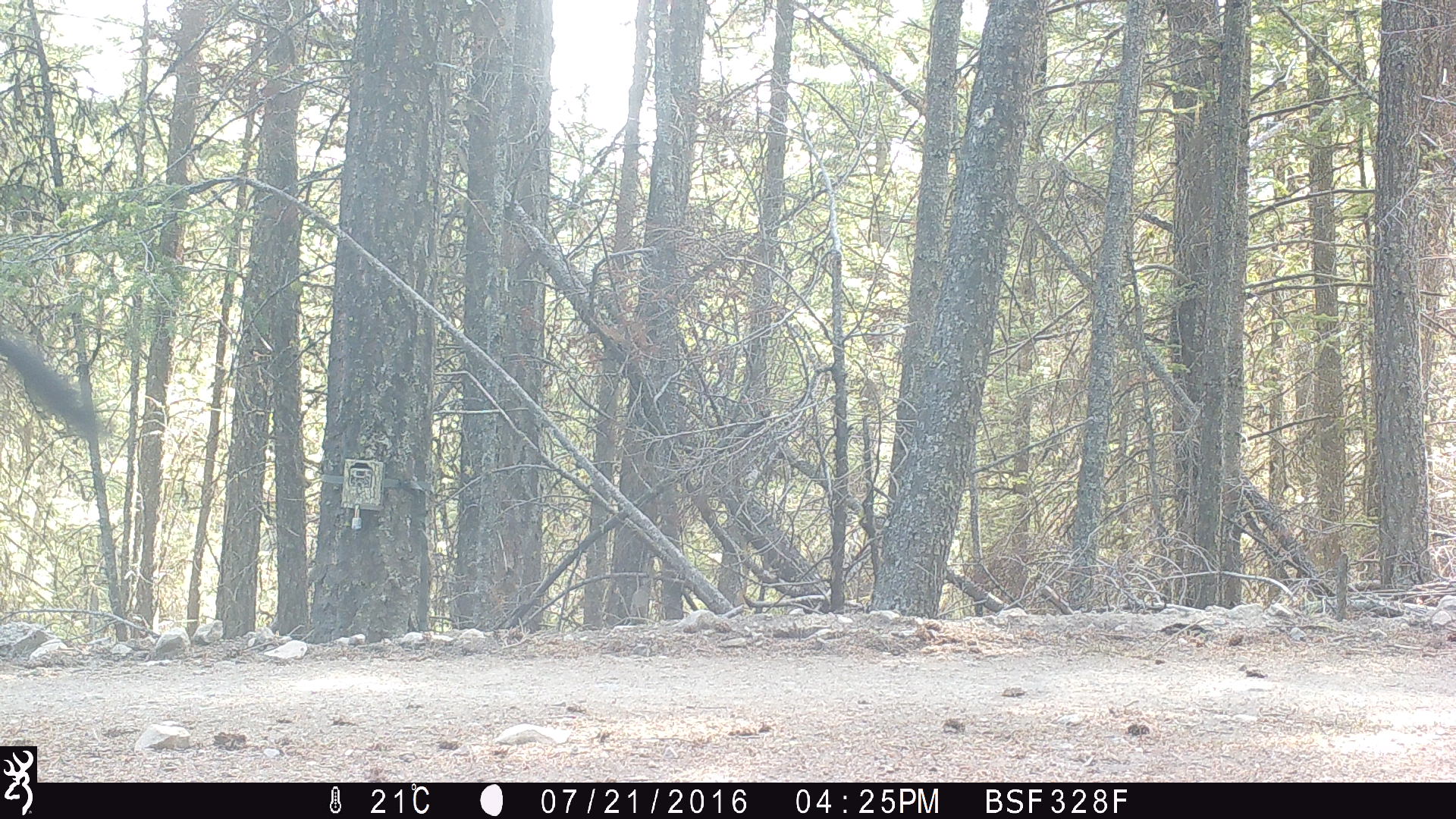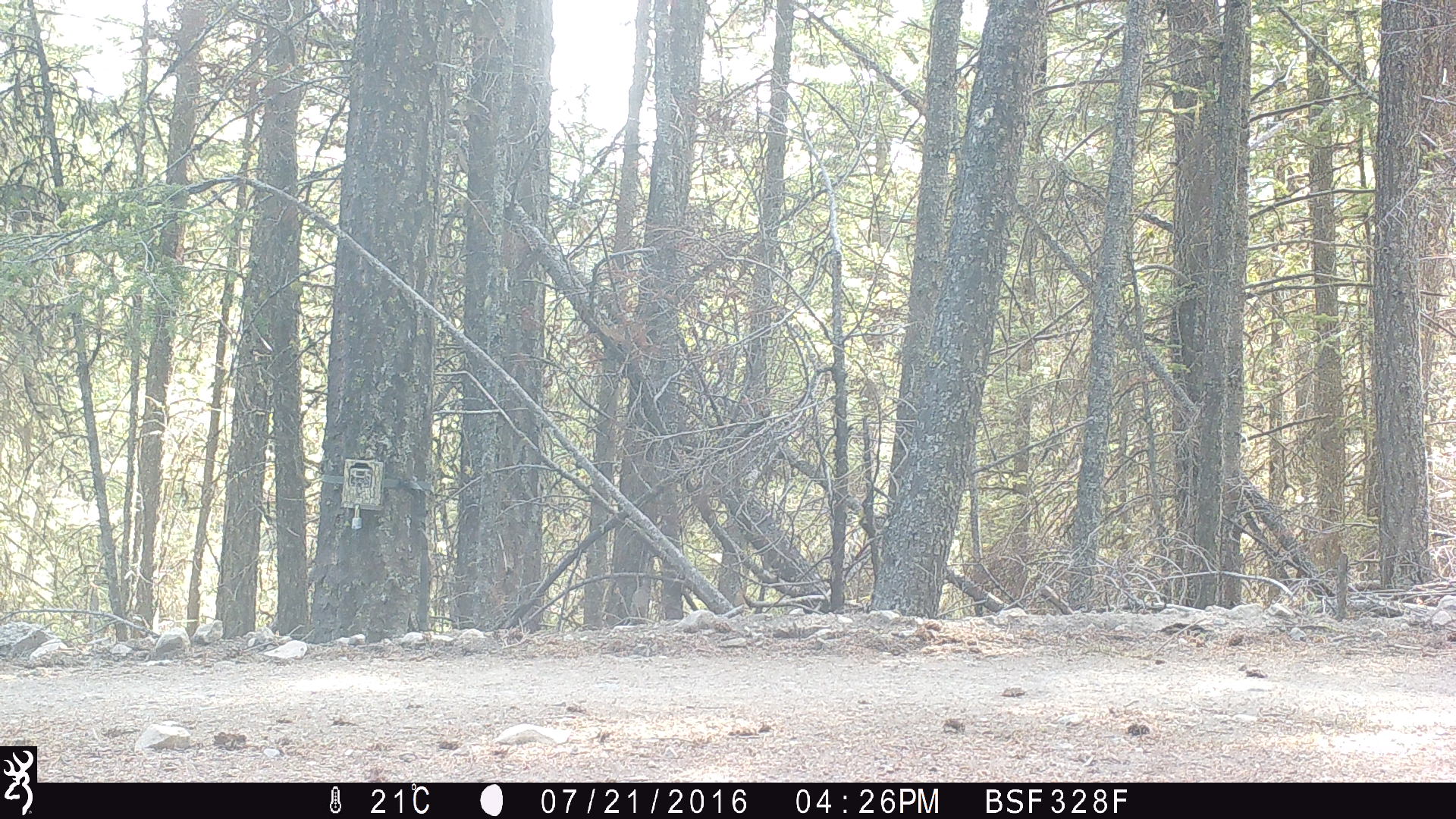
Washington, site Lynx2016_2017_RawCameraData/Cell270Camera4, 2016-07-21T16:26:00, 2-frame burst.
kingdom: Animalia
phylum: Chordata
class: Mammalia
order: Artiodactyla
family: Bovidae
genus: Bos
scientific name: Bos taurus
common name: domestic cattle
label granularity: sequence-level